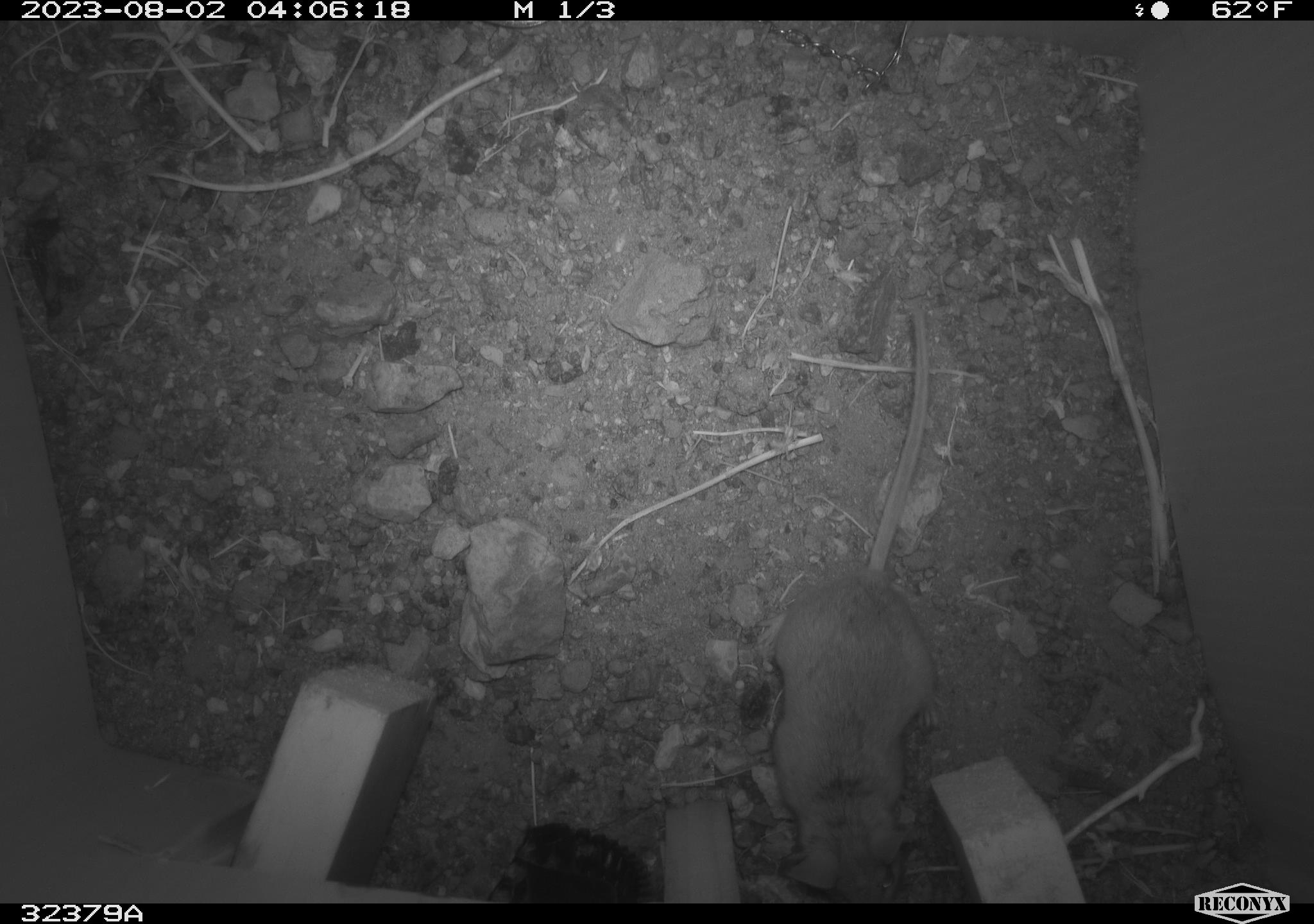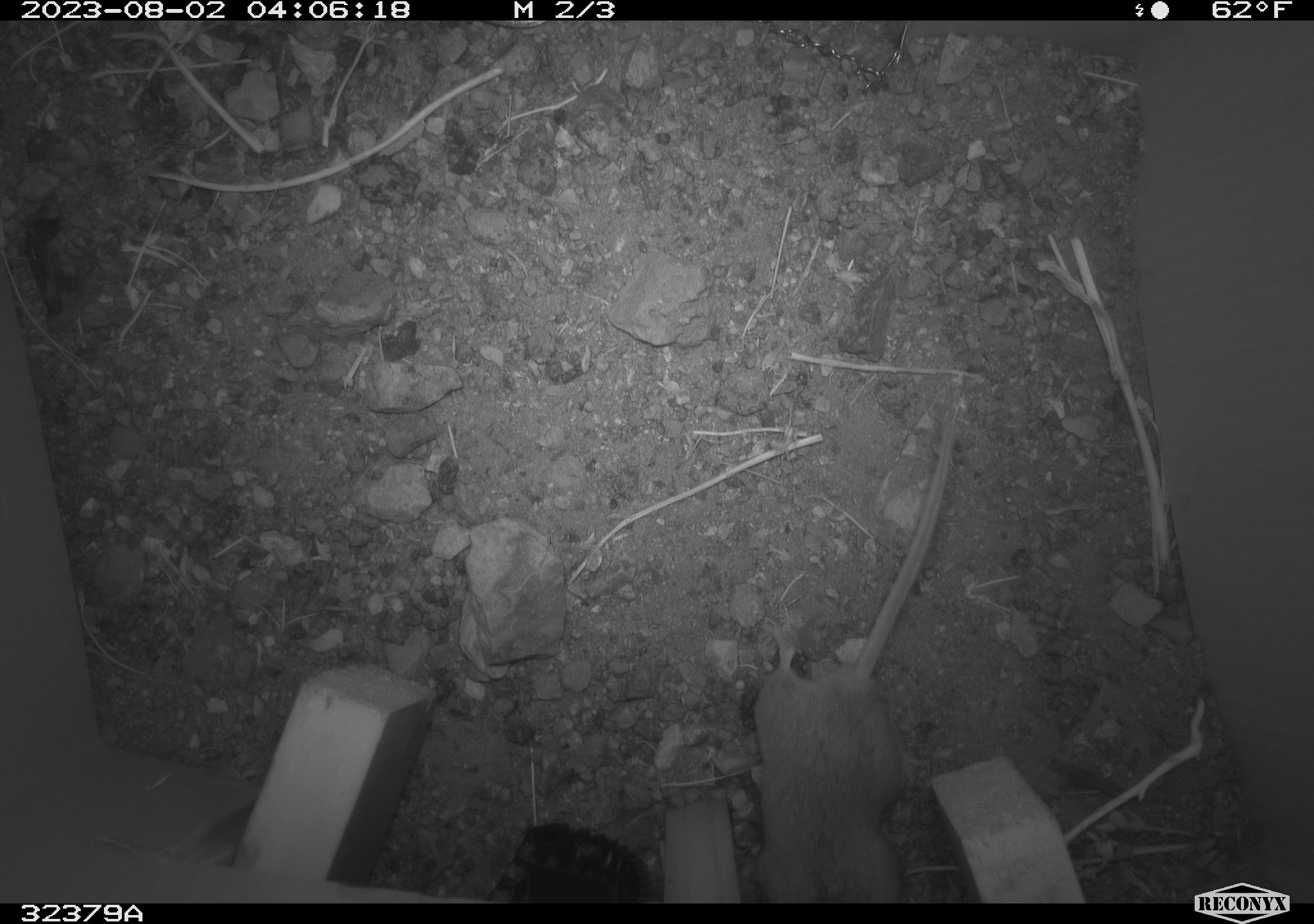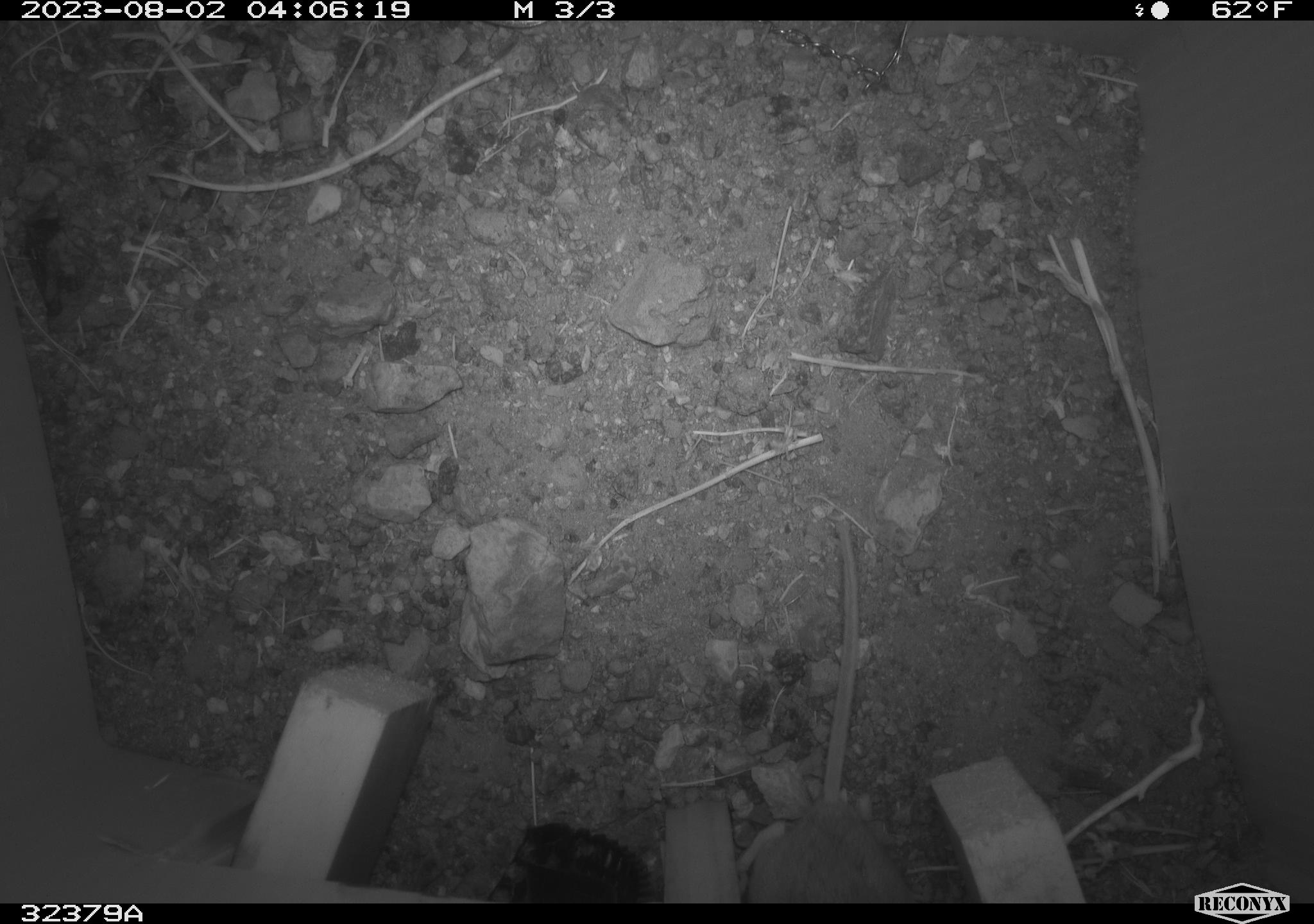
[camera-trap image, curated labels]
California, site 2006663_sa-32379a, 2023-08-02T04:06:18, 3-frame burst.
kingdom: Animalia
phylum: Chordata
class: Mammalia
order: Rodentia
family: Cricetidae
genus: Peromyscus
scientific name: Peromyscus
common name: deer mice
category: peromyscus species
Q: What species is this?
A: Peromyscus species (deer mice) (Peromyscus).